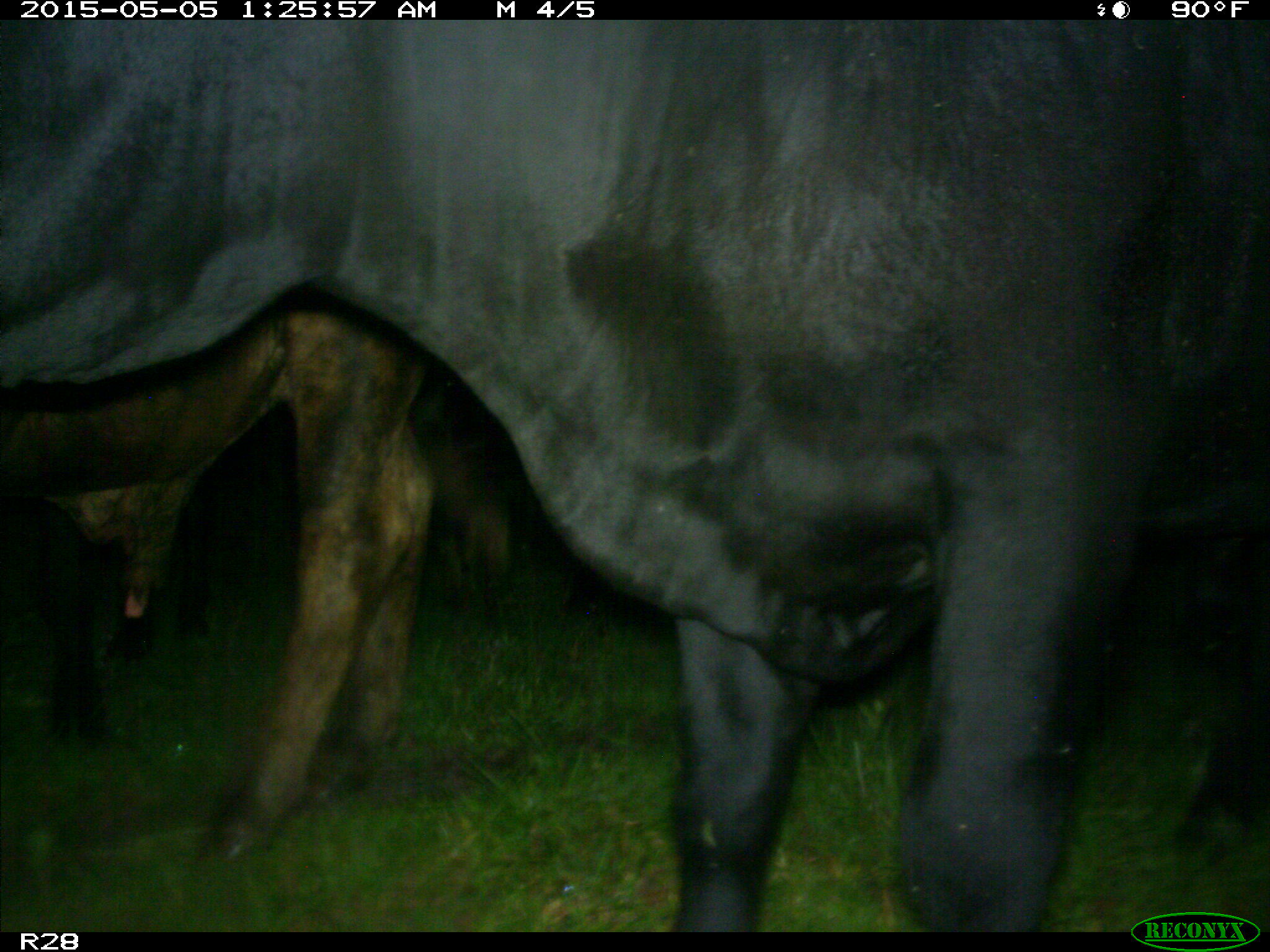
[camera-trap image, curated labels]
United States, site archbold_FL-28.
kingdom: Animalia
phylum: Chordata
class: Mammalia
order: Artiodactyla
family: Bovidae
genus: Bos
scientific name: Bos taurus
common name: domestic cow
Bos taurus (domestic cow).